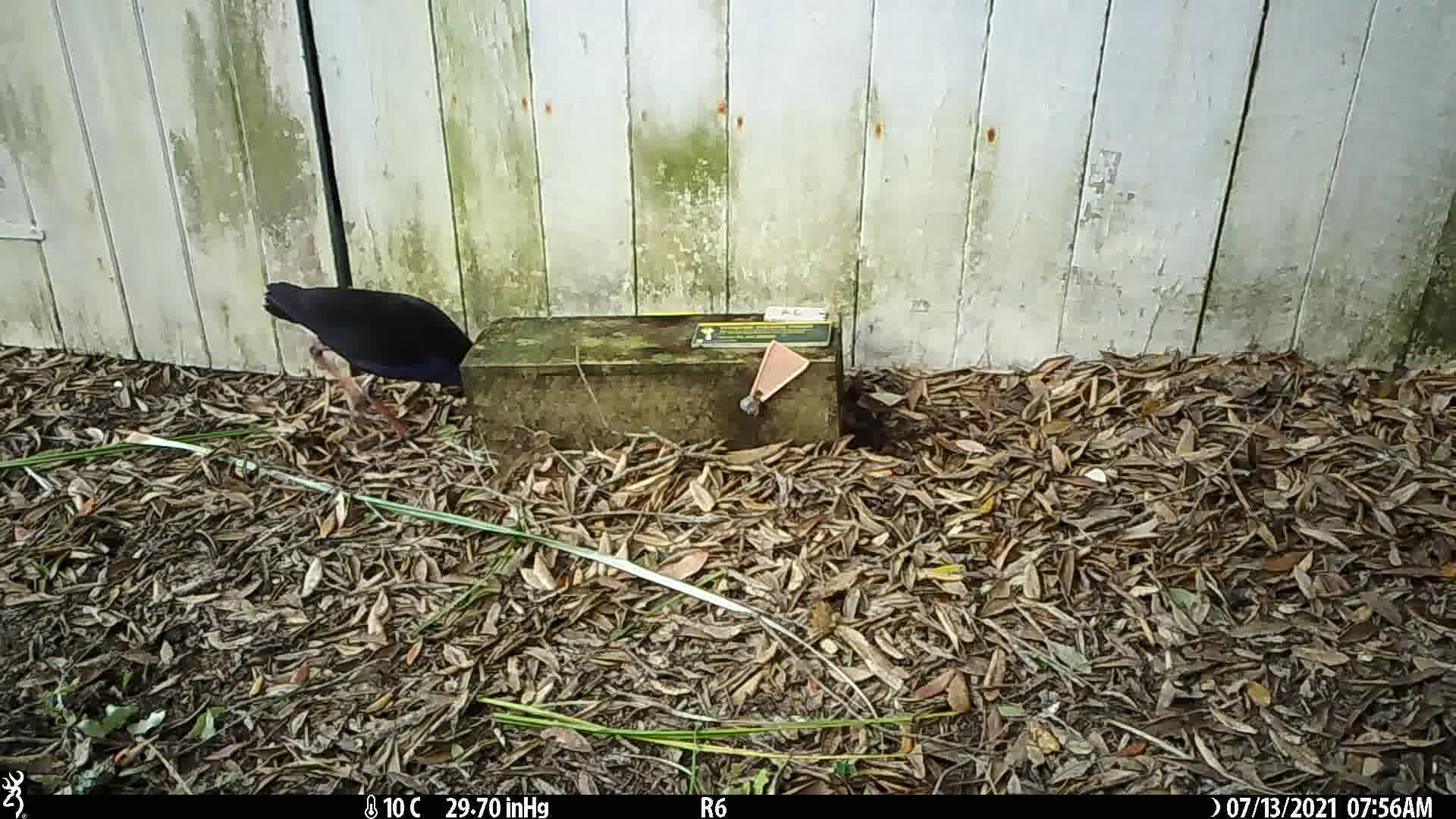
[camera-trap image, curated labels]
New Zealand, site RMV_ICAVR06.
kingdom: Animalia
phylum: Chordata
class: Aves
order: Gruiformes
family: Rallidae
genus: Porphyrio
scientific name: Porphyrio melanotus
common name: australasian swamphen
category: pukeko